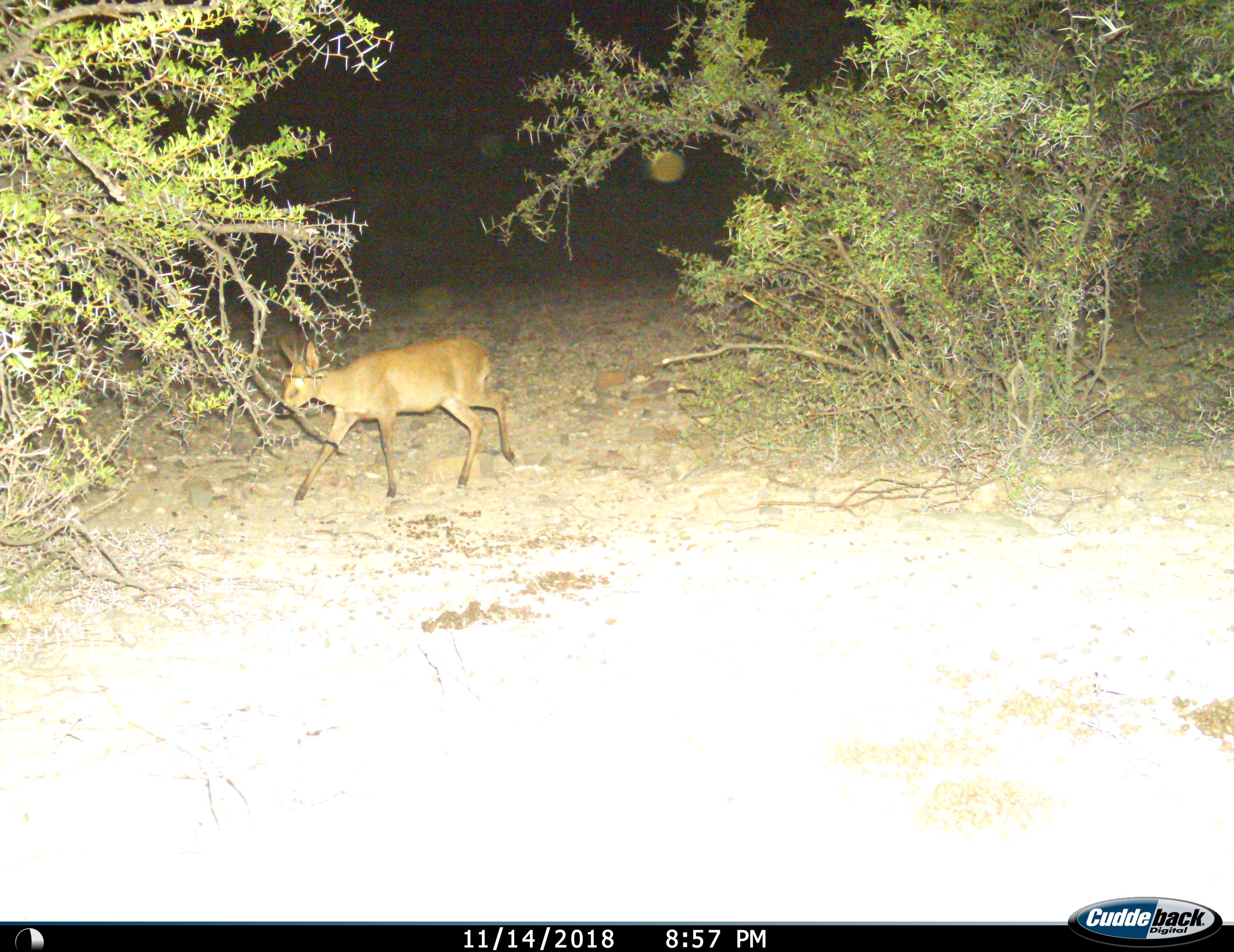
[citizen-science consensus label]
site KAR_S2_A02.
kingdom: Animalia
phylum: Chordata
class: Mammalia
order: Artiodactyla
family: Bovidae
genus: Sylvicapra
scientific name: Sylvicapra grimmia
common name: common duiker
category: duikercommongrey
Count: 1.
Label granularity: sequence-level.